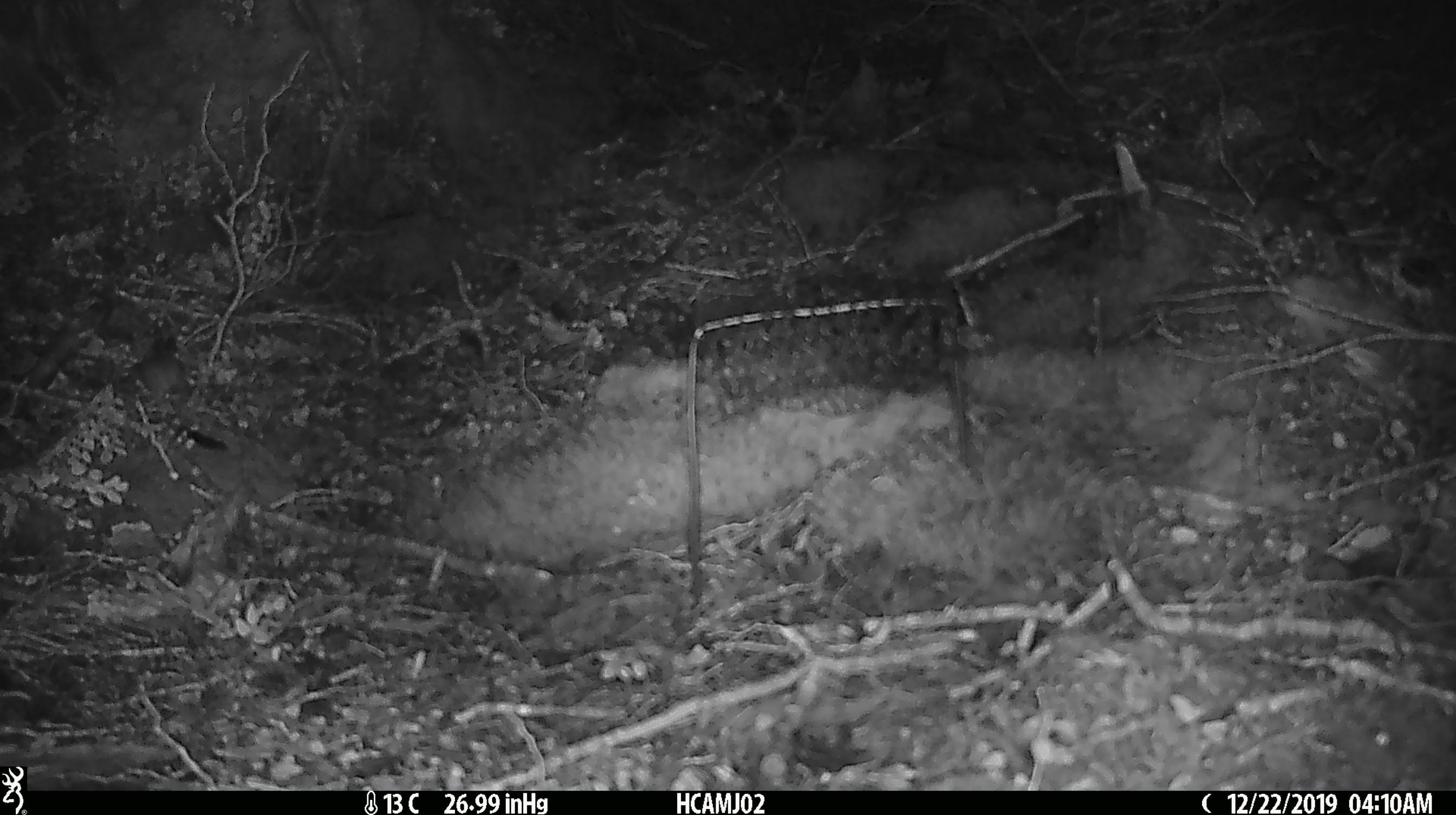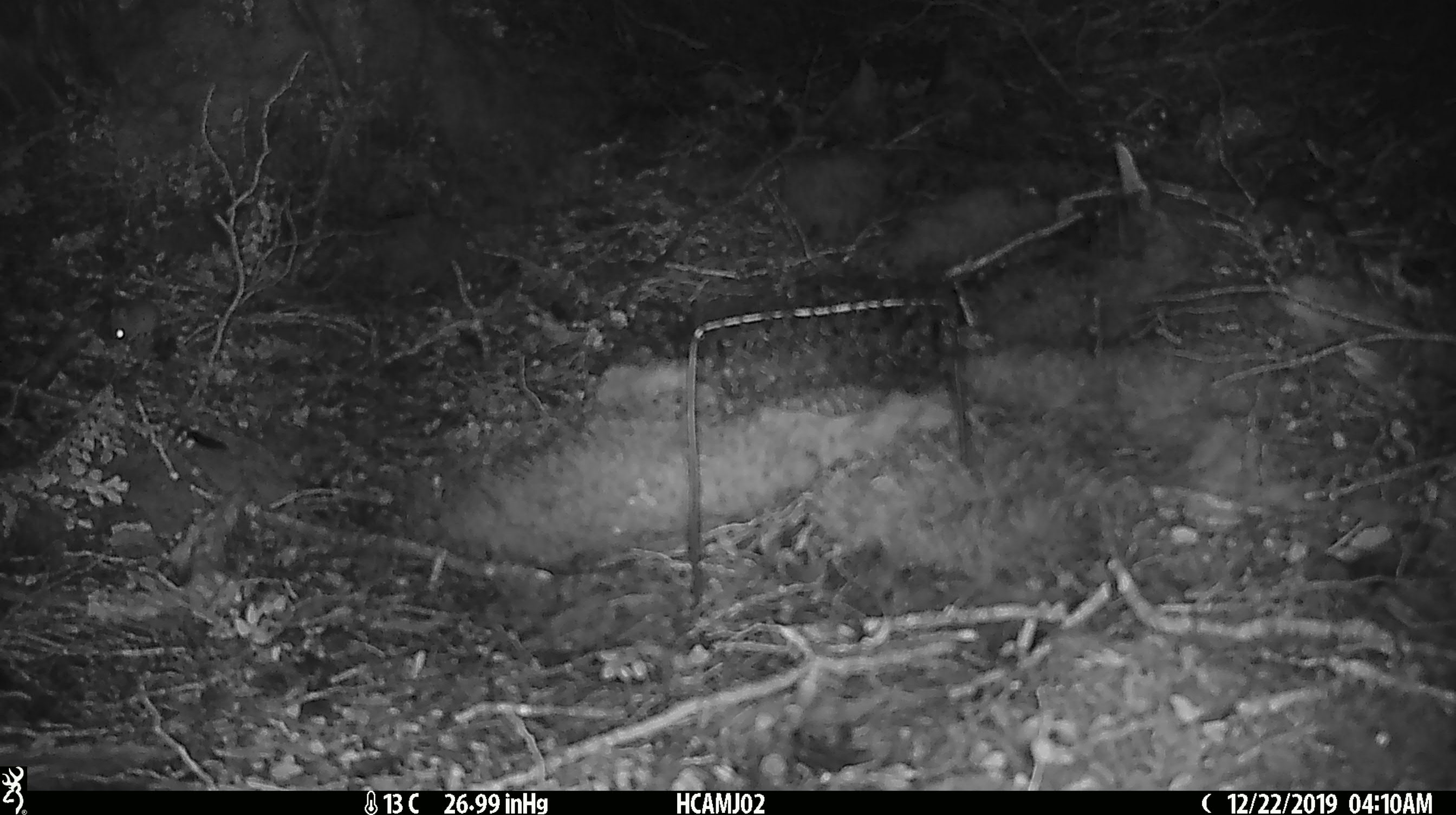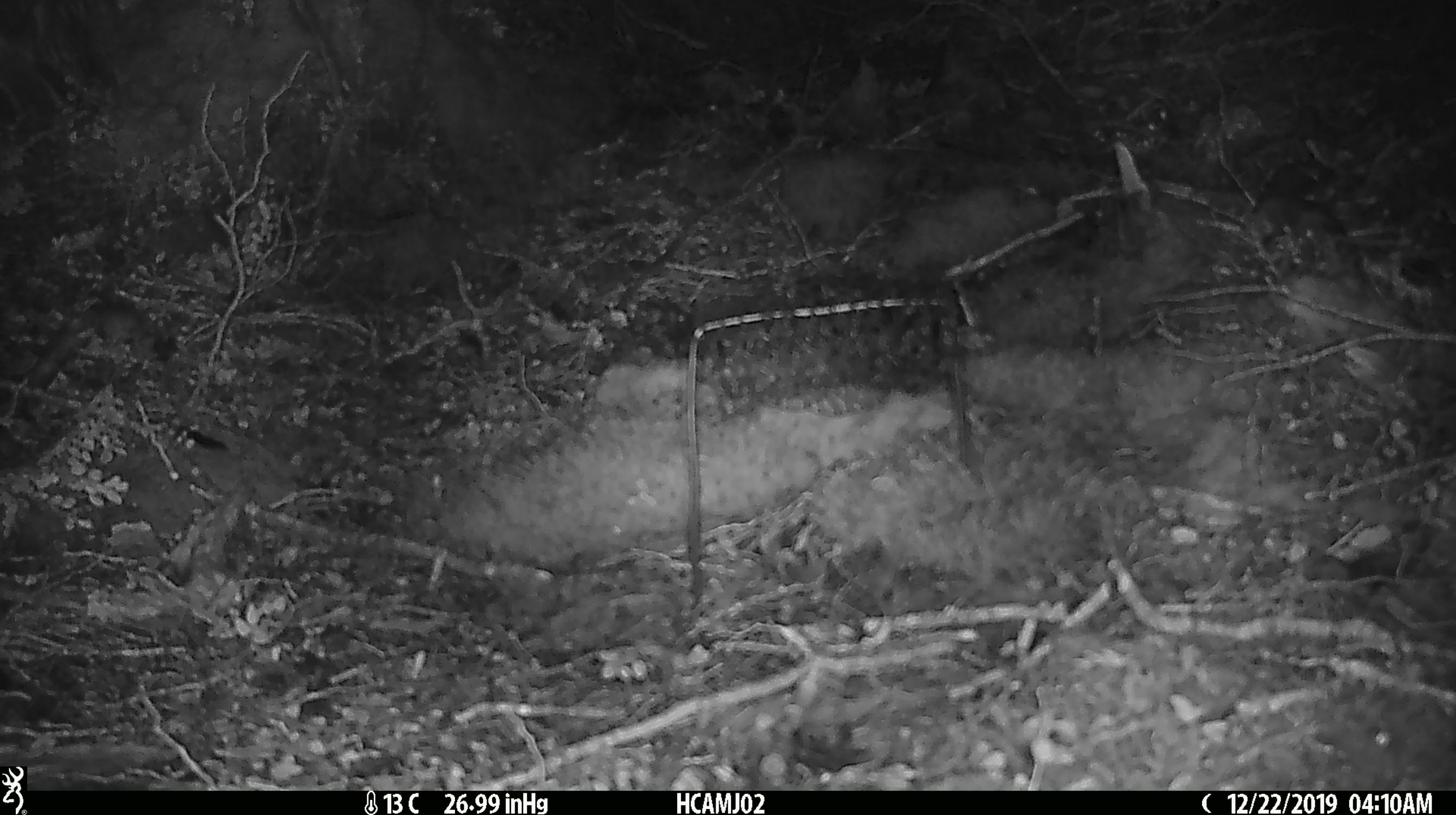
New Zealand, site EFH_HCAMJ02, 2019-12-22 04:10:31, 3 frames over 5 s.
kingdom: Animalia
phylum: Chordata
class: Mammalia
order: Rodentia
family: Muridae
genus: Mus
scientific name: Mus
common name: mouse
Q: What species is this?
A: Mouse (Mus).